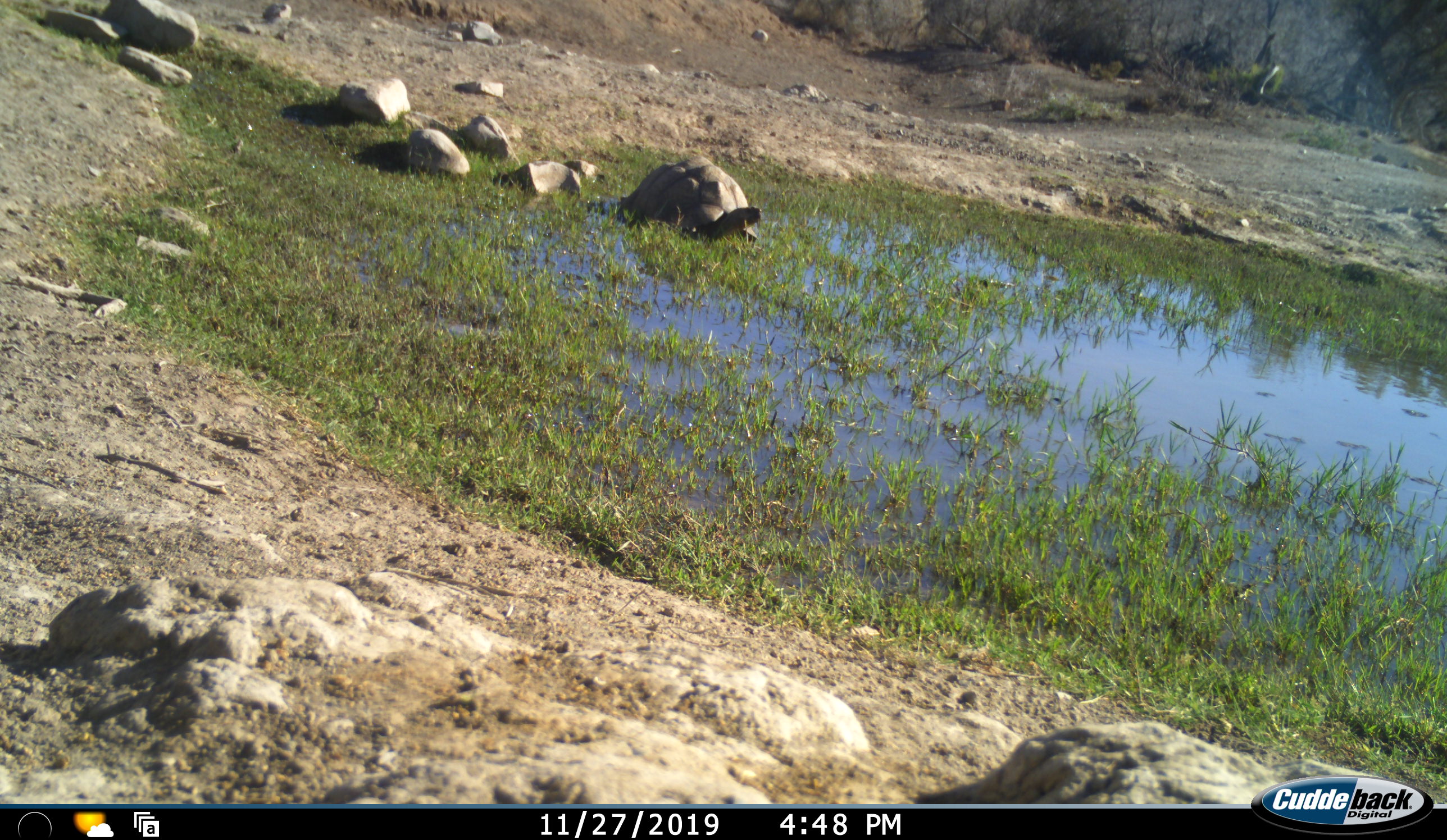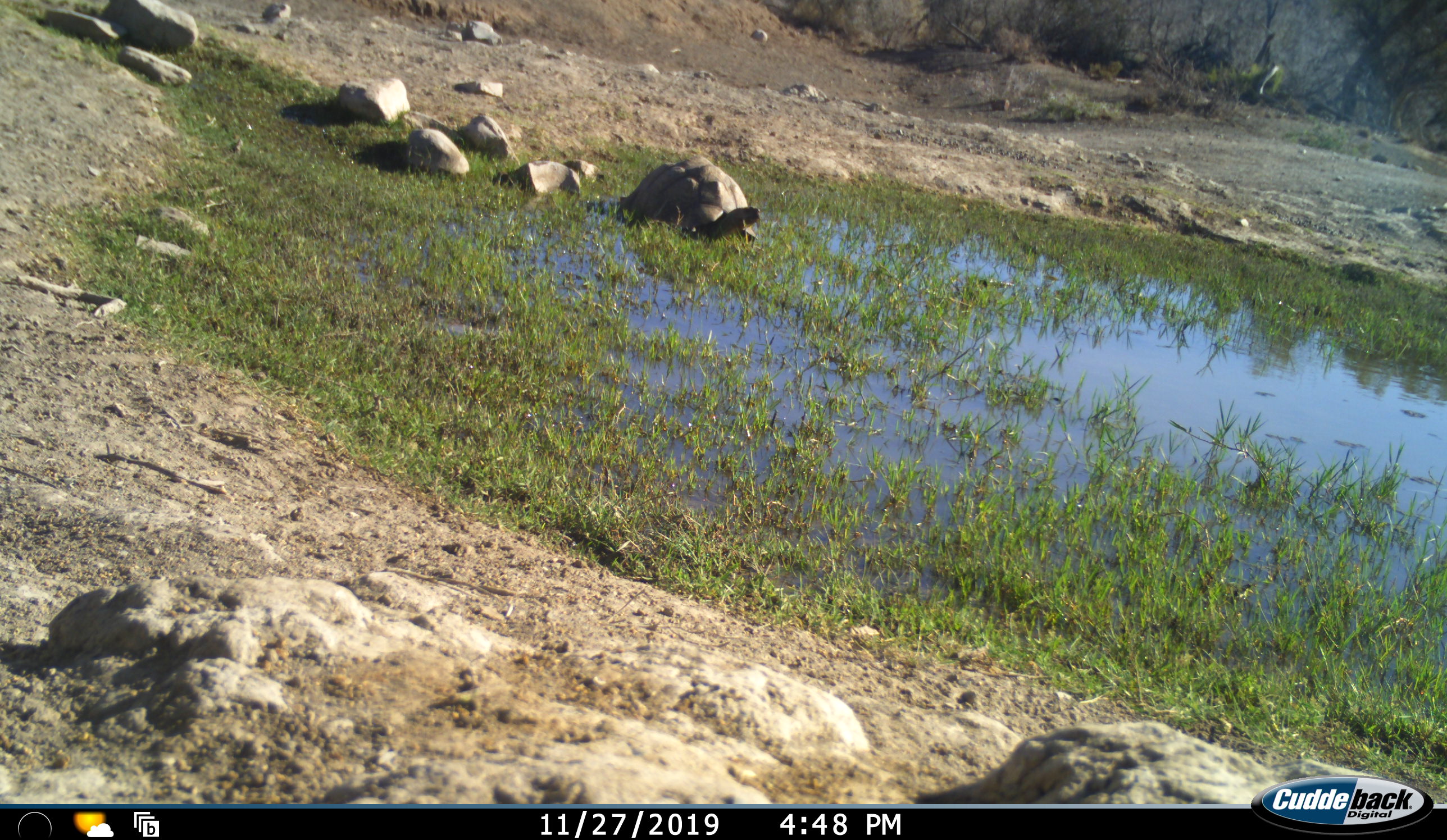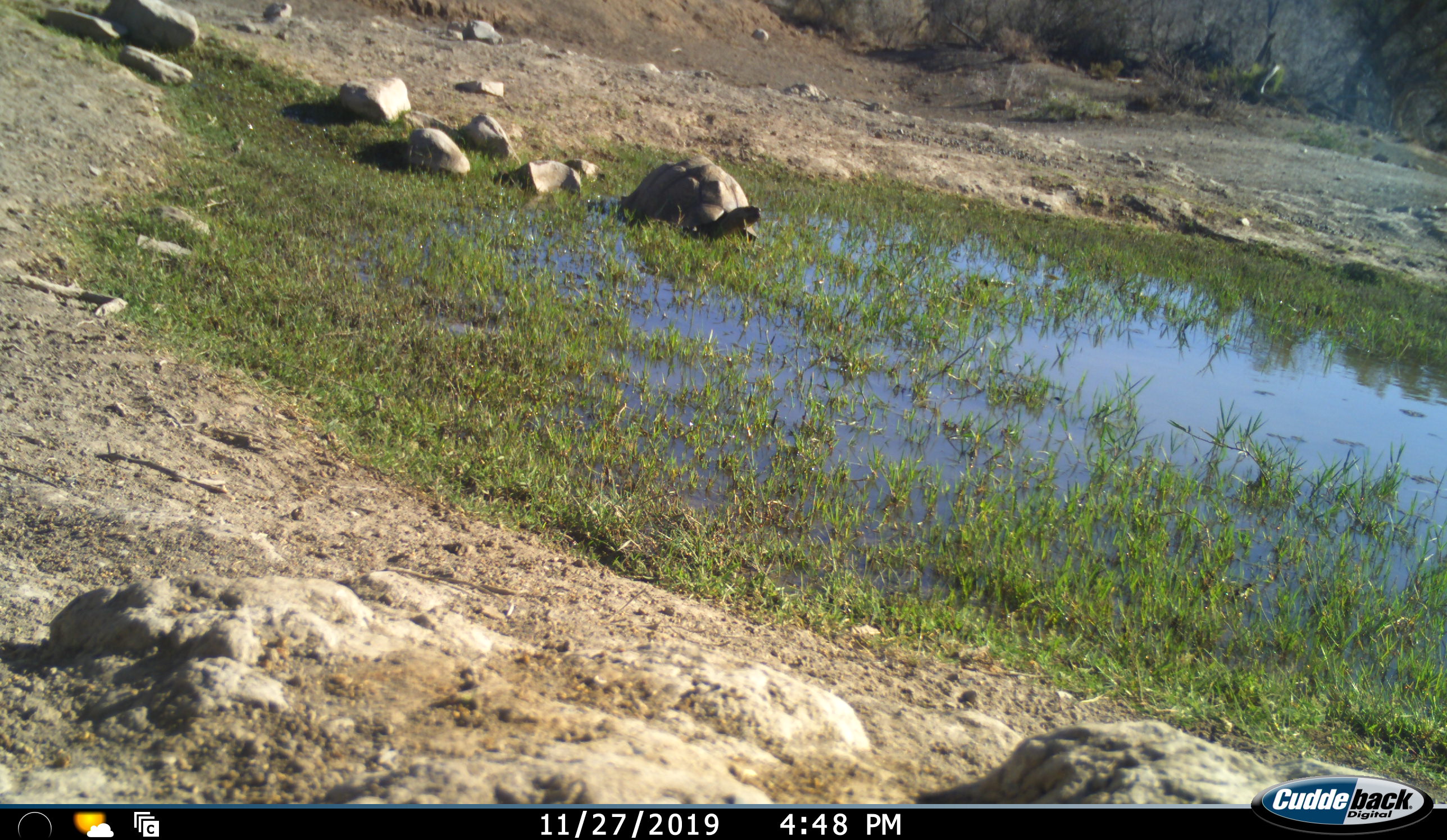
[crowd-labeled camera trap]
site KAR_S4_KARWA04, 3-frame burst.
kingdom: Animalia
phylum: Chordata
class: Reptilia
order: Testudines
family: Testudinidae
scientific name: Testudinidae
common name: tortoise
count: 1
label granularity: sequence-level